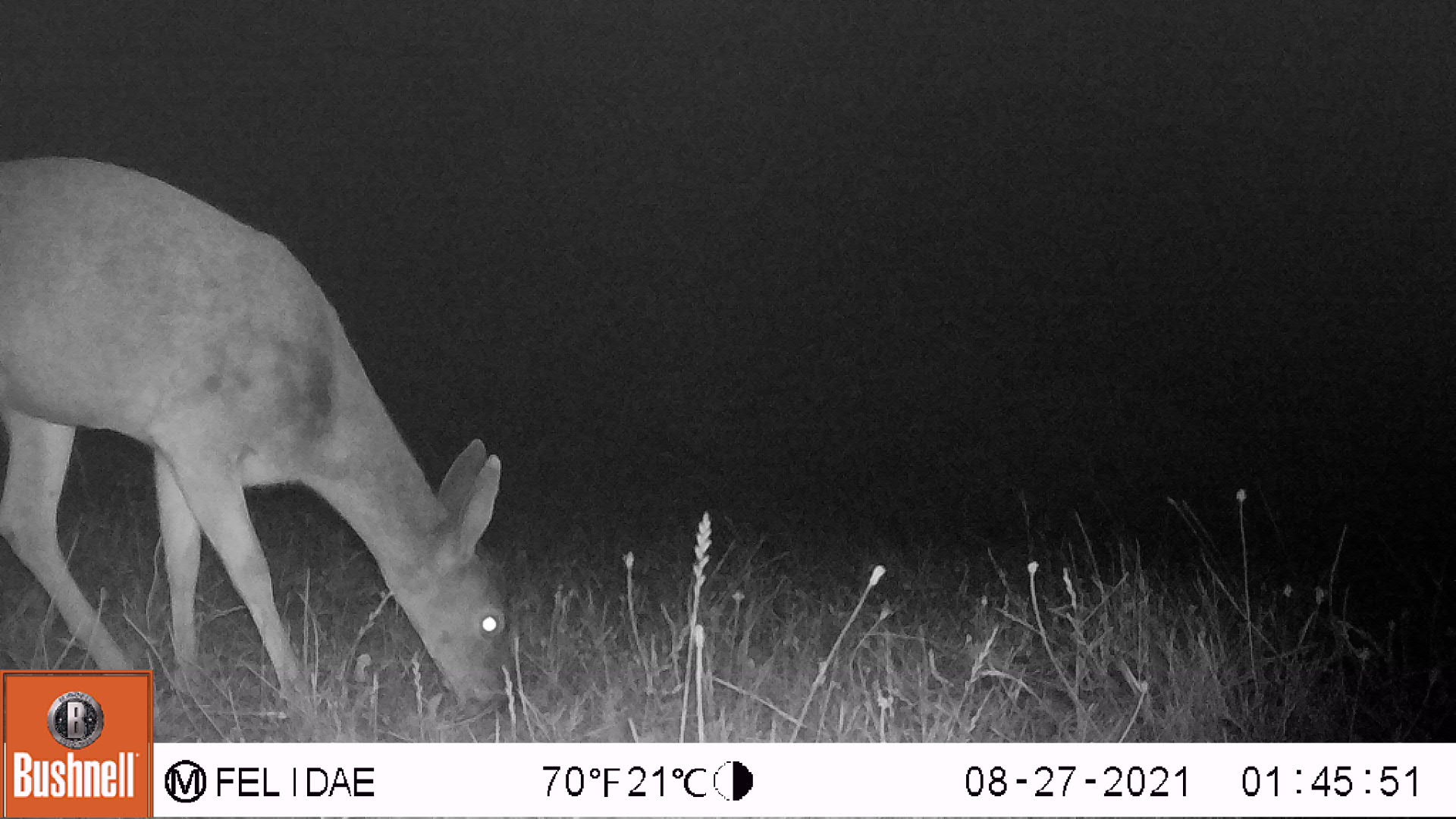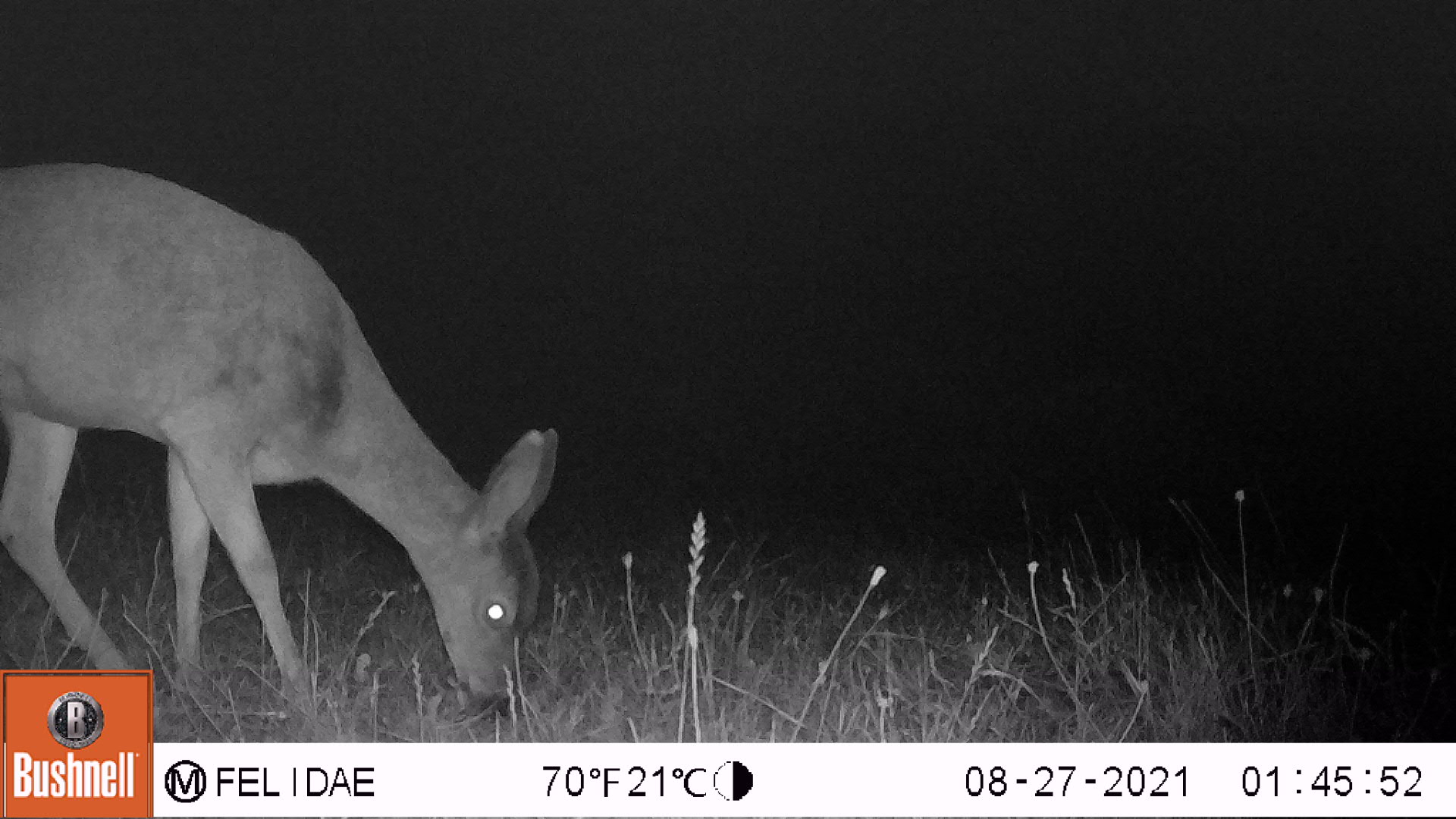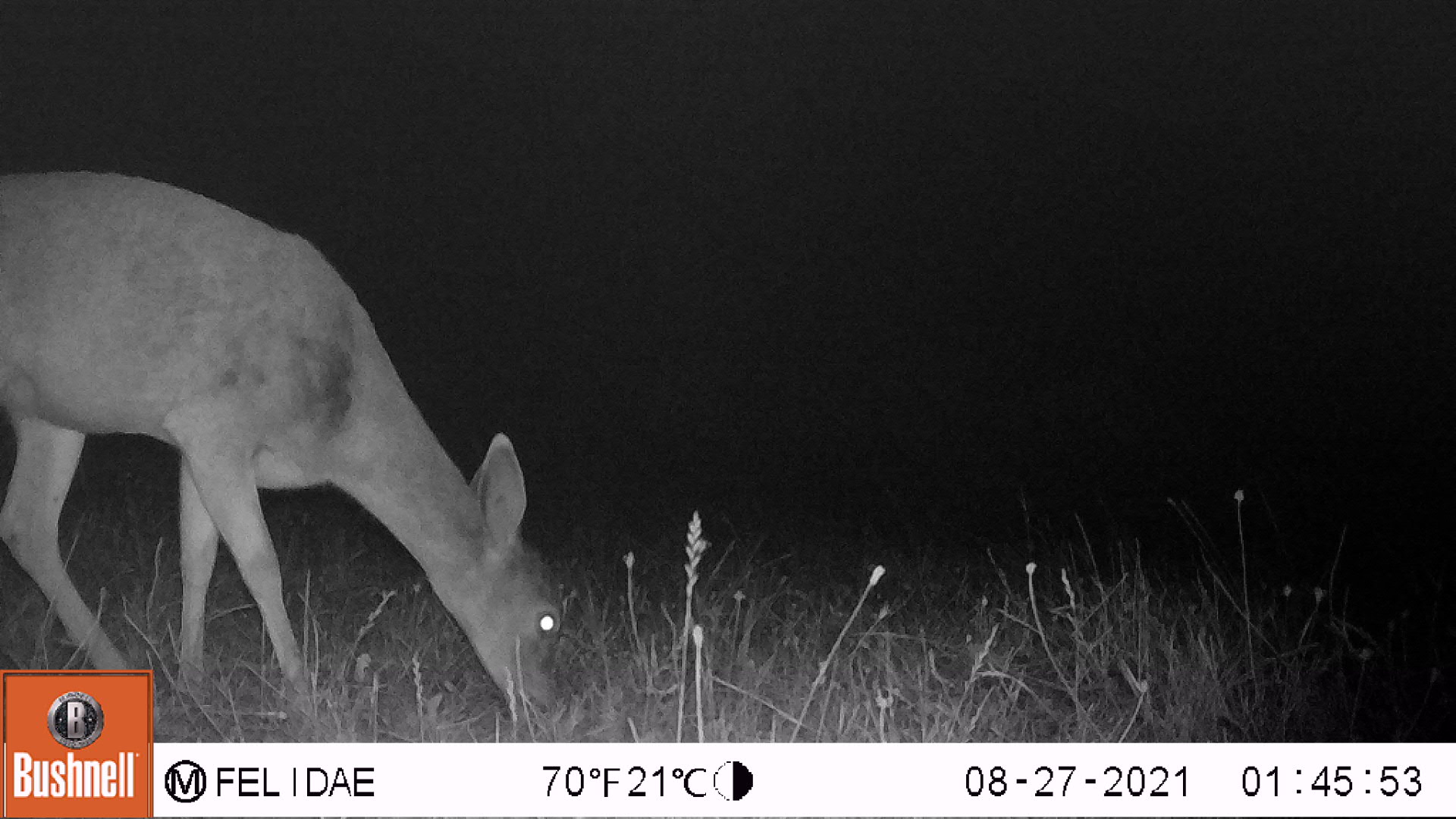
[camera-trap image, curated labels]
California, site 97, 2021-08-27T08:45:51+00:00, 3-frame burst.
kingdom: Animalia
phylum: Chordata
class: Mammalia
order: Artiodactyla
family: Cervidae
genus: Odocoileus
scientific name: Odocoileus hemionus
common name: mule deer